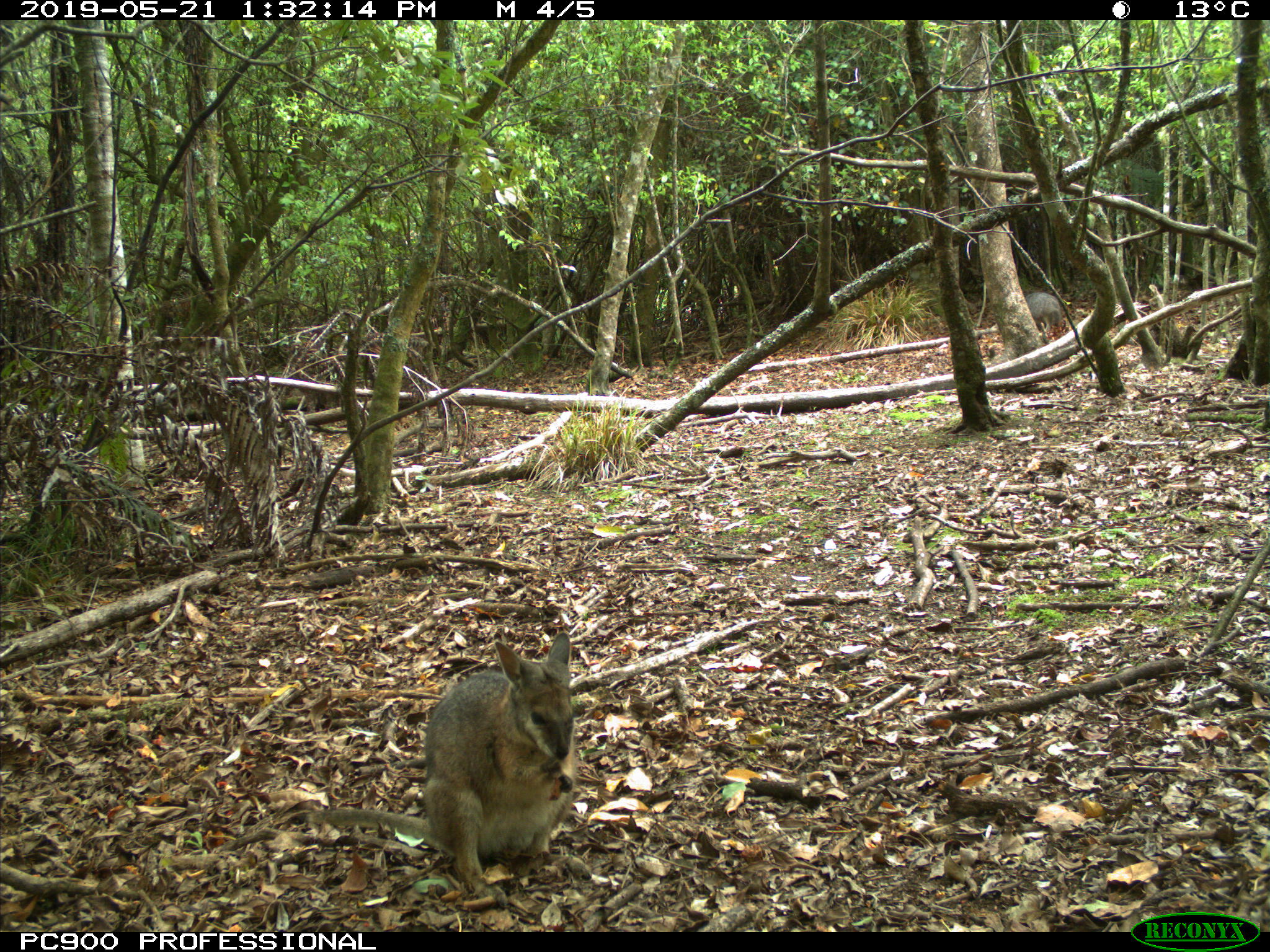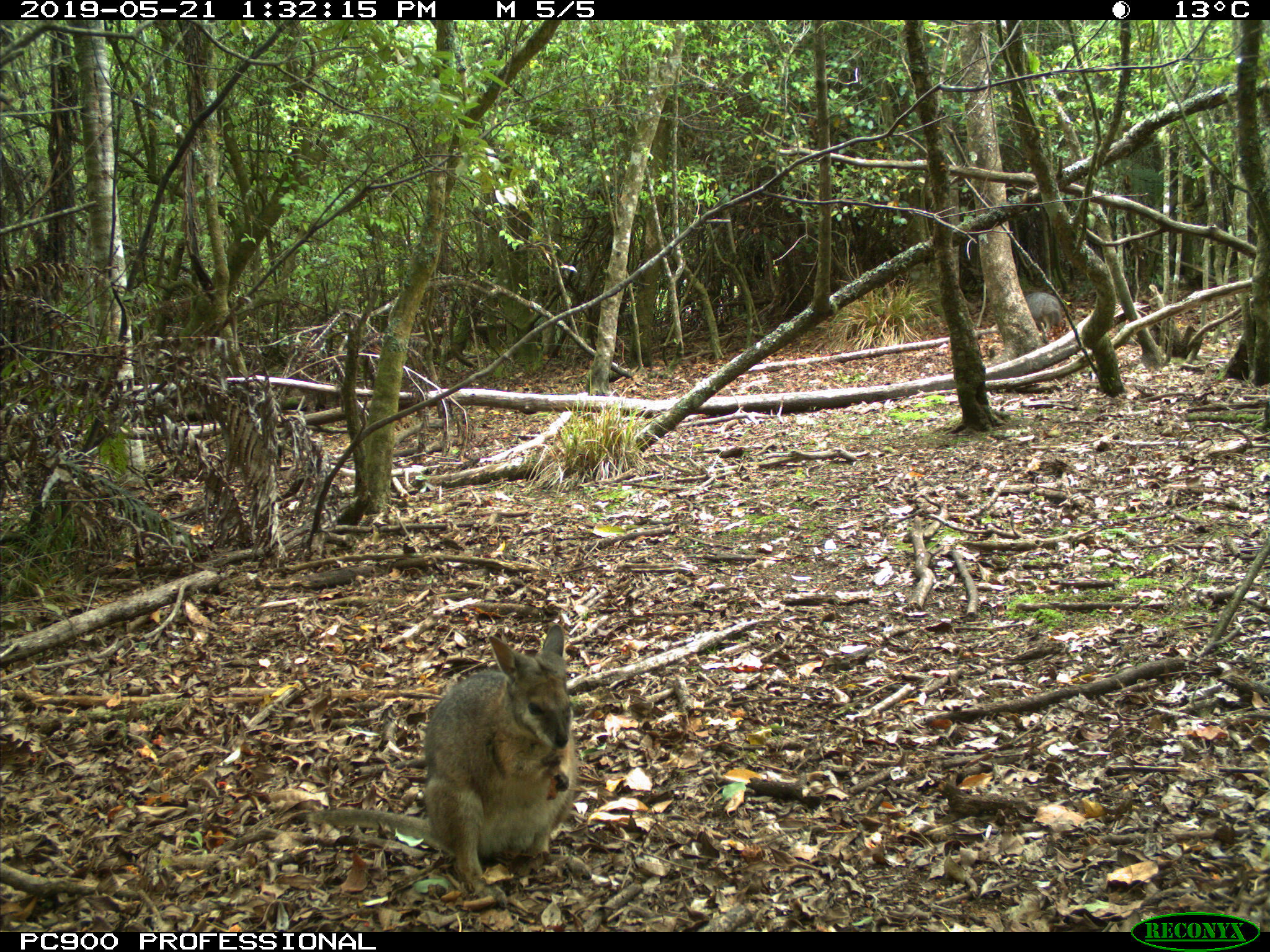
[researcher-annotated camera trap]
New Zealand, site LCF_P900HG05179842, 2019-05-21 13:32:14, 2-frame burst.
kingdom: Animalia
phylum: Chordata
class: Mammalia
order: Diprotodontia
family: Macropodidae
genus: Notamacropus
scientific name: Notamacropus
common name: wallaby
Wallaby (Notamacropus).